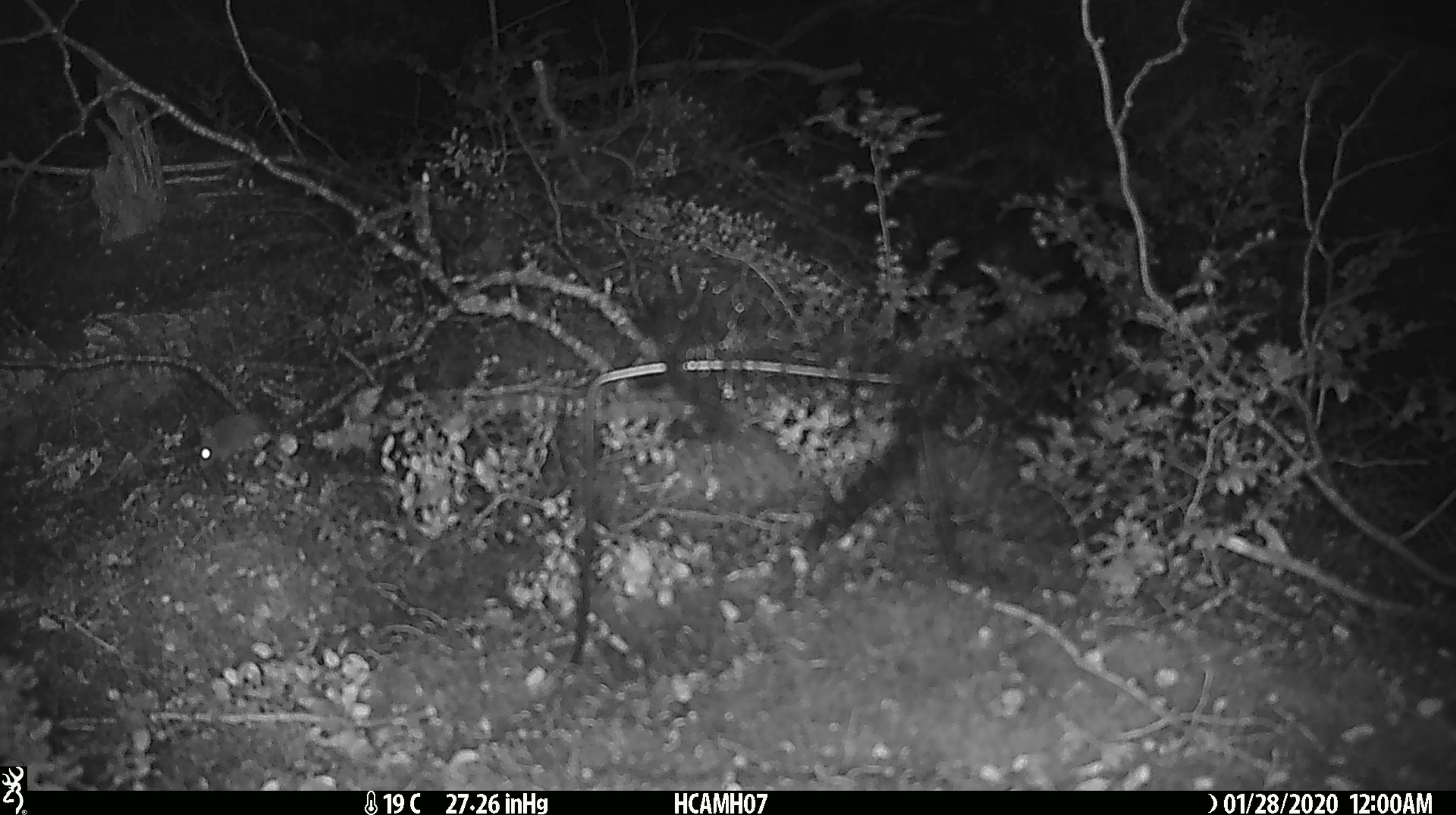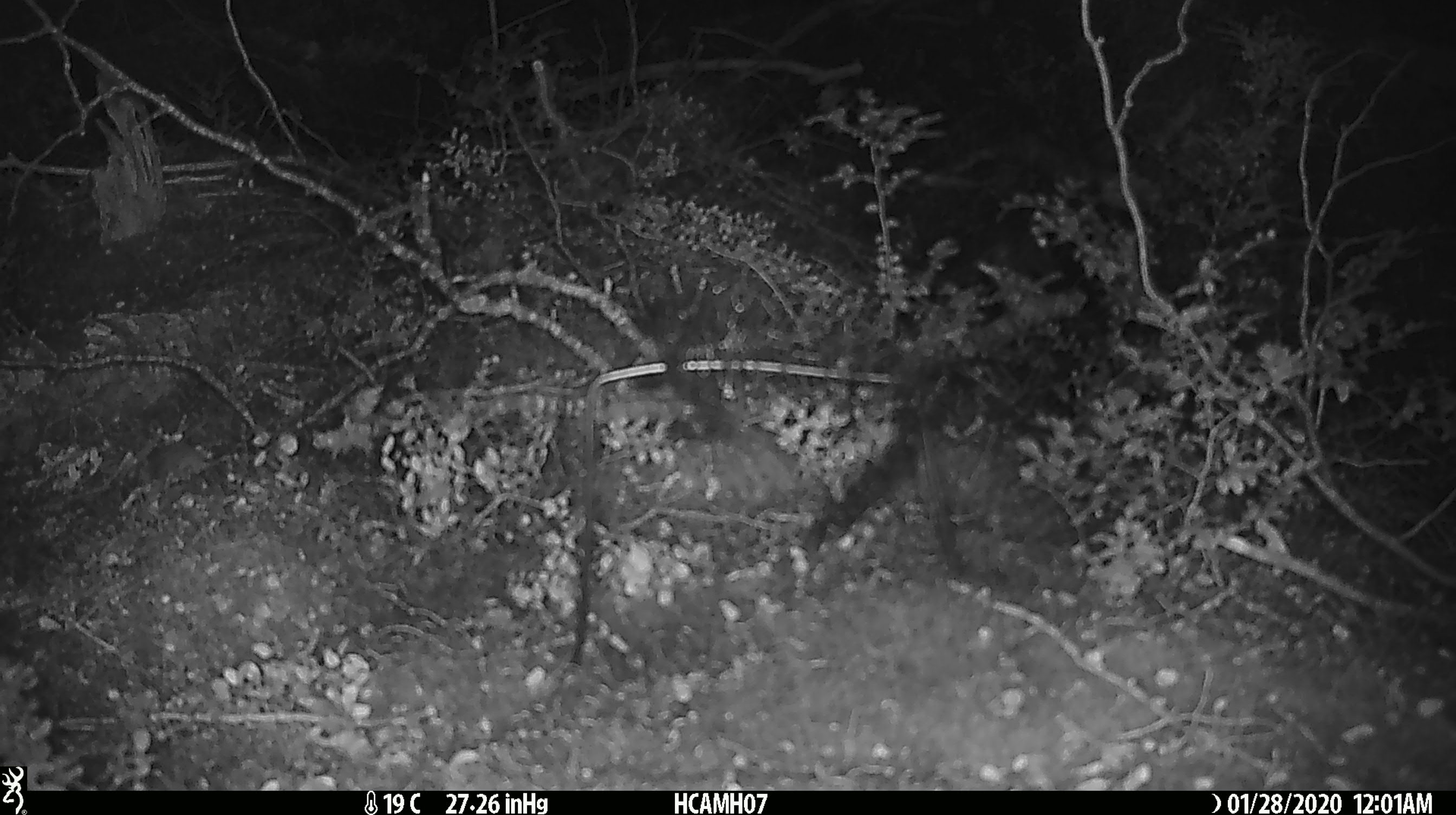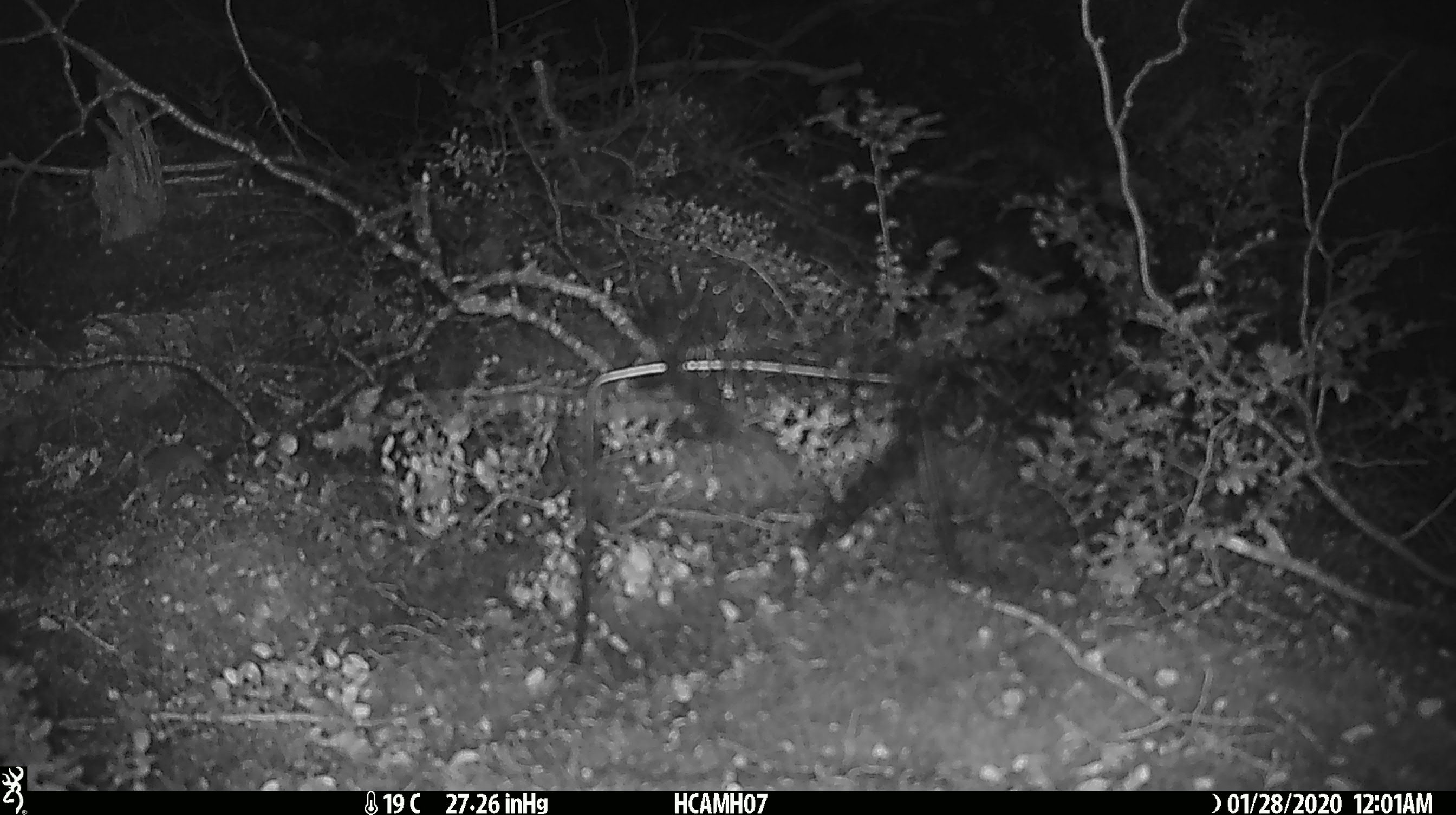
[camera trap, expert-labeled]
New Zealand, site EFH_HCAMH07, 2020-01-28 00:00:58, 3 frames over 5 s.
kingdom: Animalia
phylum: Chordata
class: Mammalia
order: Rodentia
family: Muridae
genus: Mus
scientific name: Mus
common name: mouse